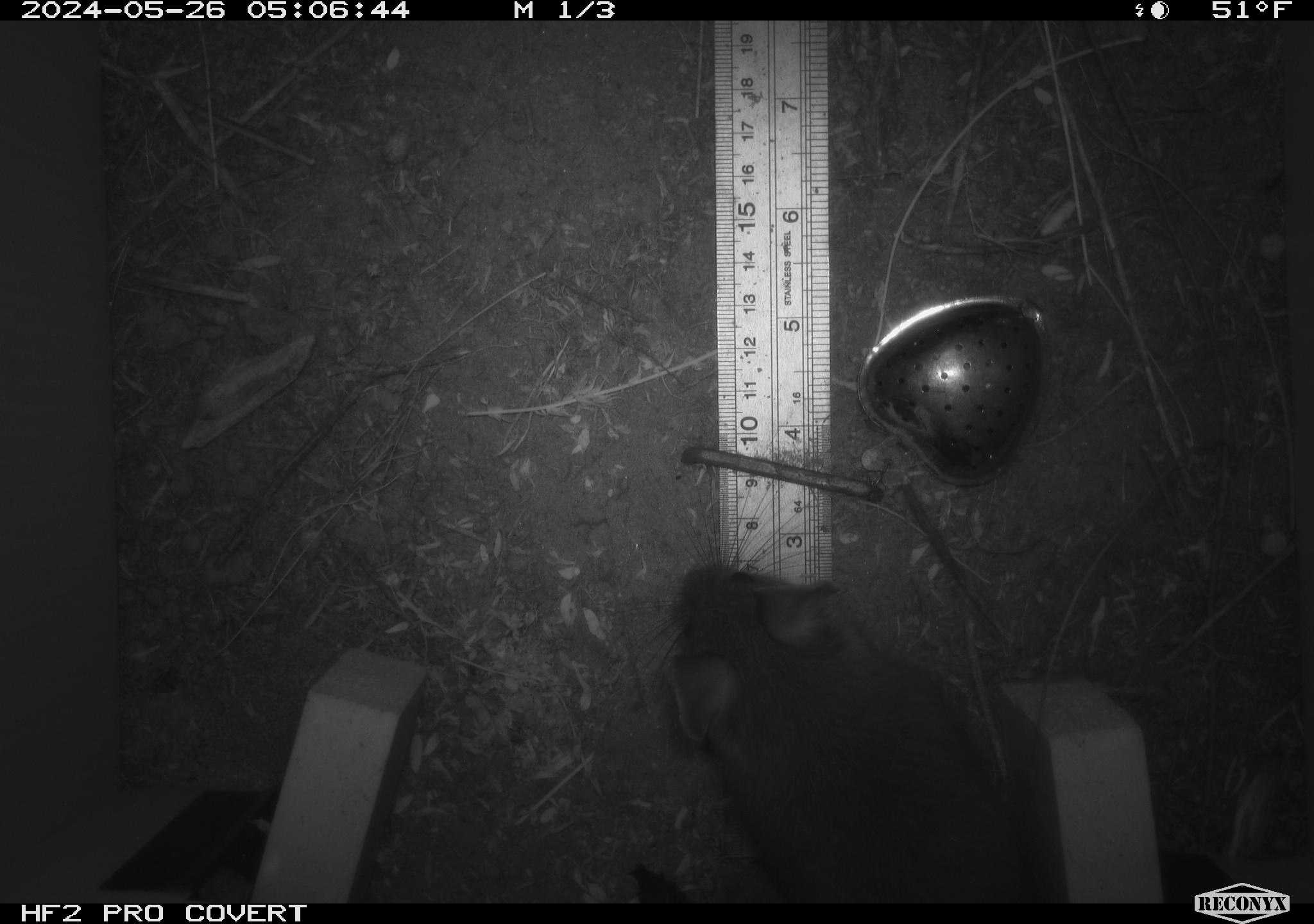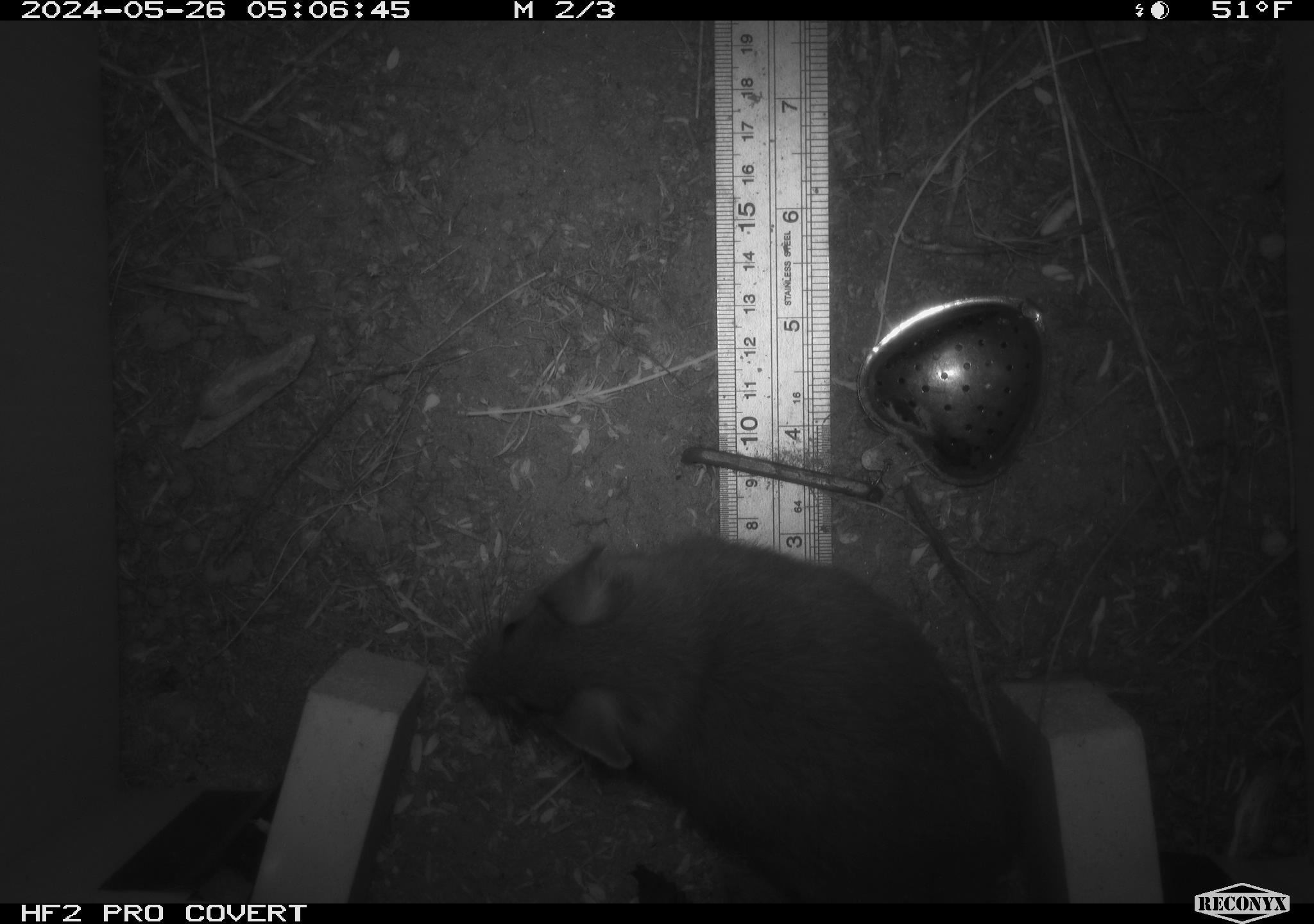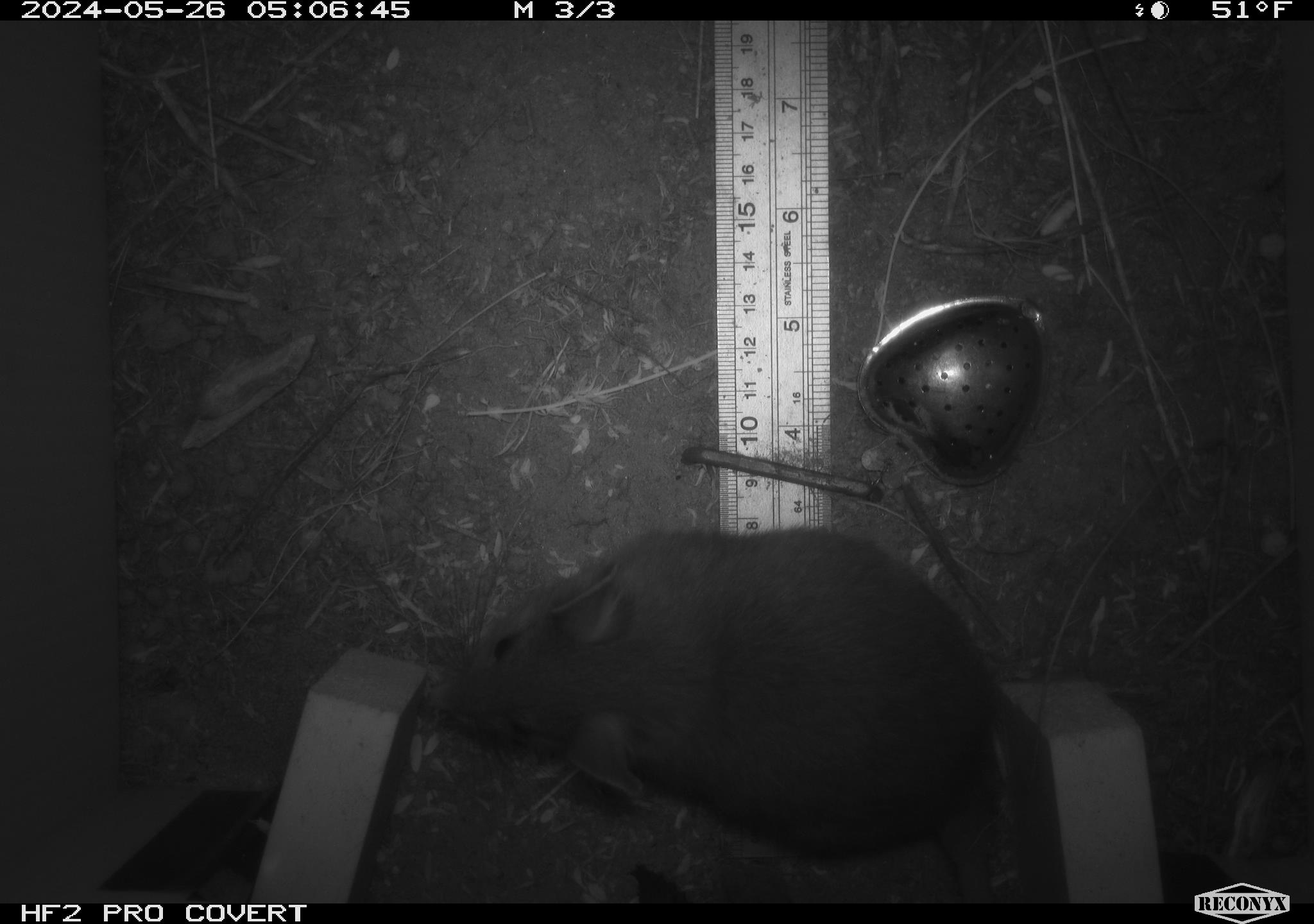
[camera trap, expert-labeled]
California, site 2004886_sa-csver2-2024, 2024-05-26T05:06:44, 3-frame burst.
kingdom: Animalia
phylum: Chordata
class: Mammalia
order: Rodentia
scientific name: Rodentia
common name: rodent